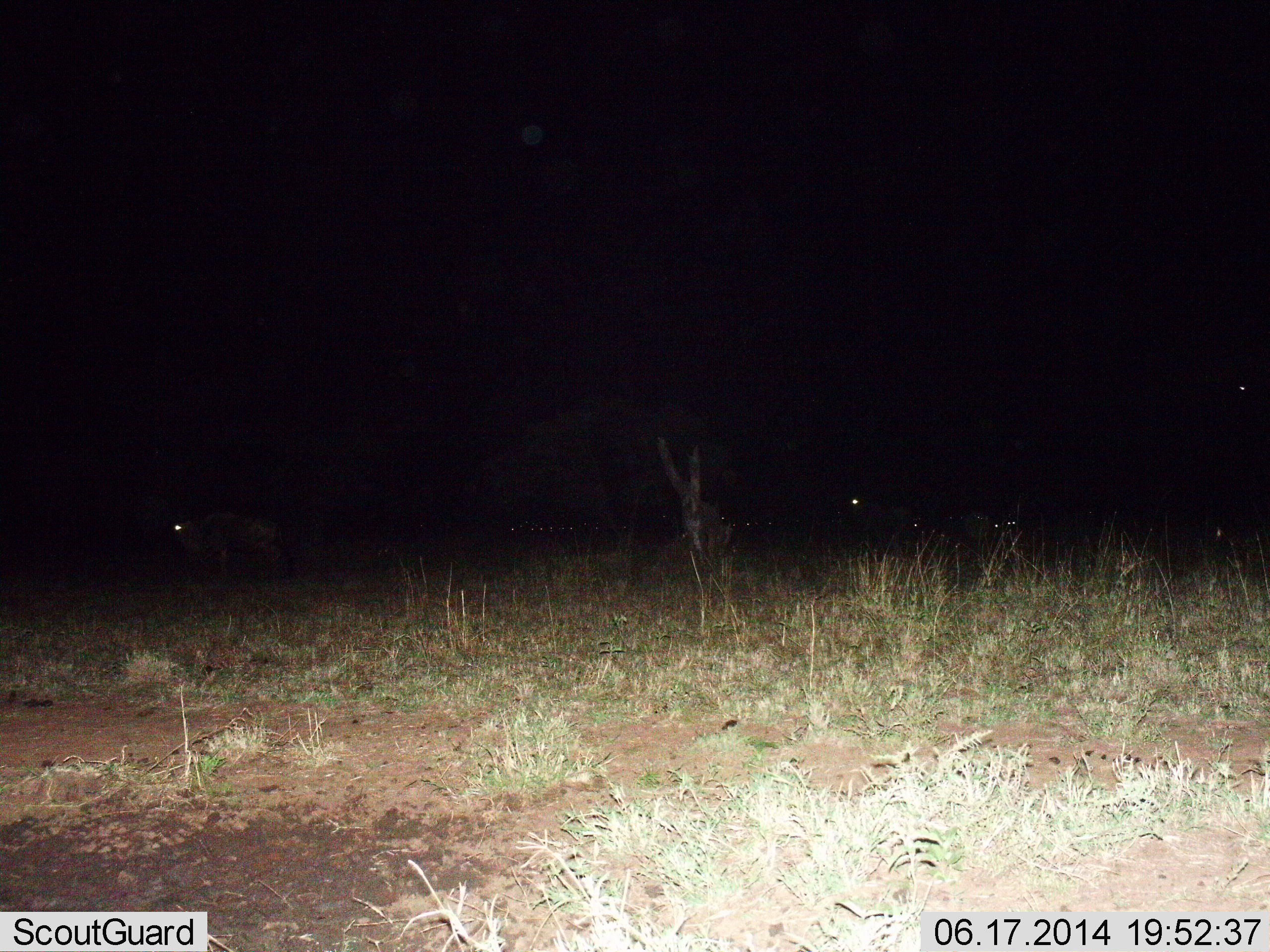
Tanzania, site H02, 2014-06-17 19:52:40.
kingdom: Animalia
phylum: Chordata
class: Mammalia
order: Artiodactyla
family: Bovidae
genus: Connochaetes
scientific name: Connochaetes taurinus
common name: blue wildebeest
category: wildebeest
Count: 6.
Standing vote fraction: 70%.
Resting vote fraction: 50%.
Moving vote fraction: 20%.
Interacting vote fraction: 0%.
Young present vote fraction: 0%.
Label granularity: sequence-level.